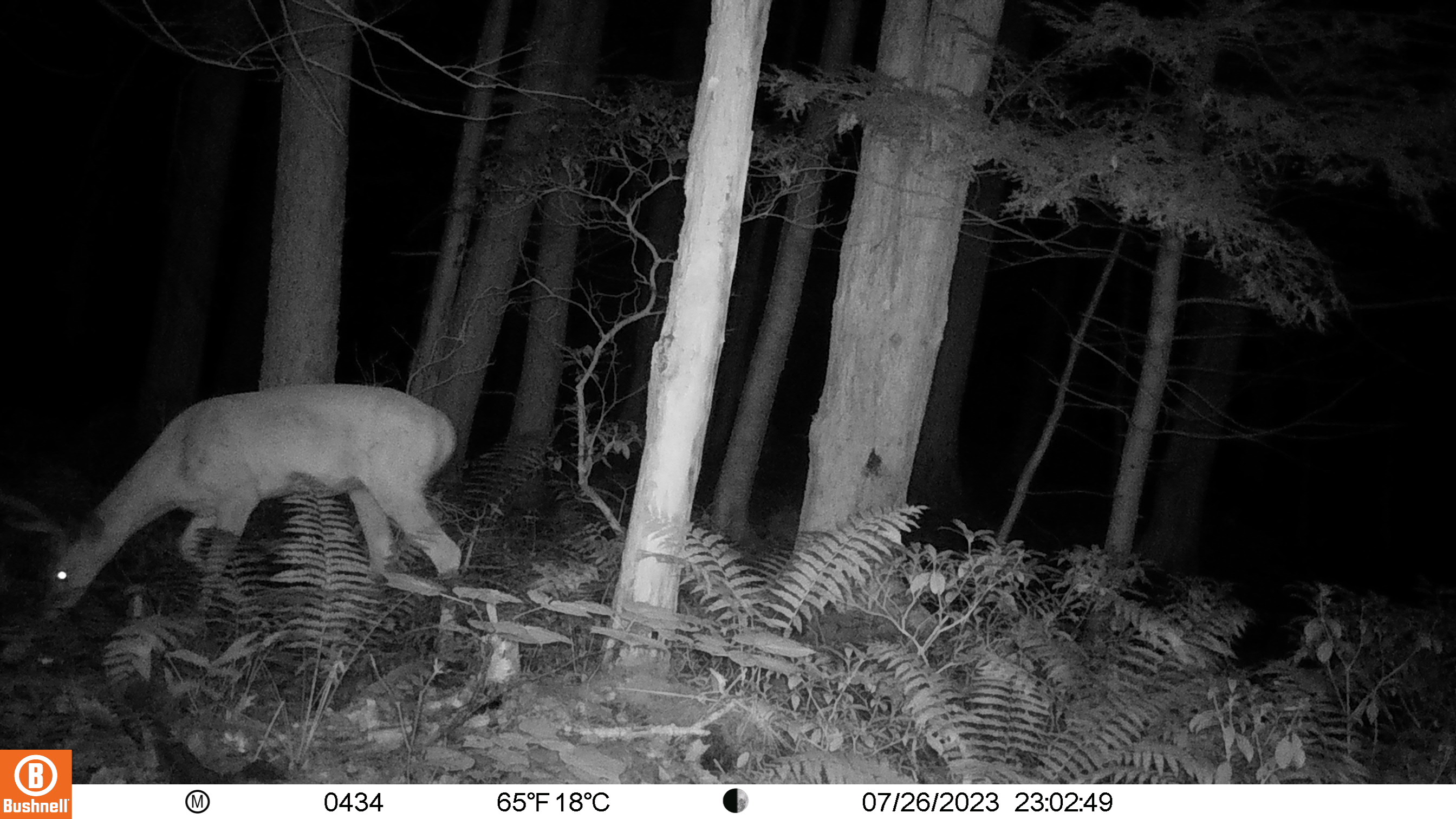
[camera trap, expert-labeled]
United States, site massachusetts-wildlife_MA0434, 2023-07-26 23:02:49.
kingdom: Animalia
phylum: Chordata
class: Mammalia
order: Artiodactyla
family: Cervidae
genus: Odocoileus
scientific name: Odocoileus virginianus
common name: white-tailed deer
White-tailed deer (Odocoileus virginianus).